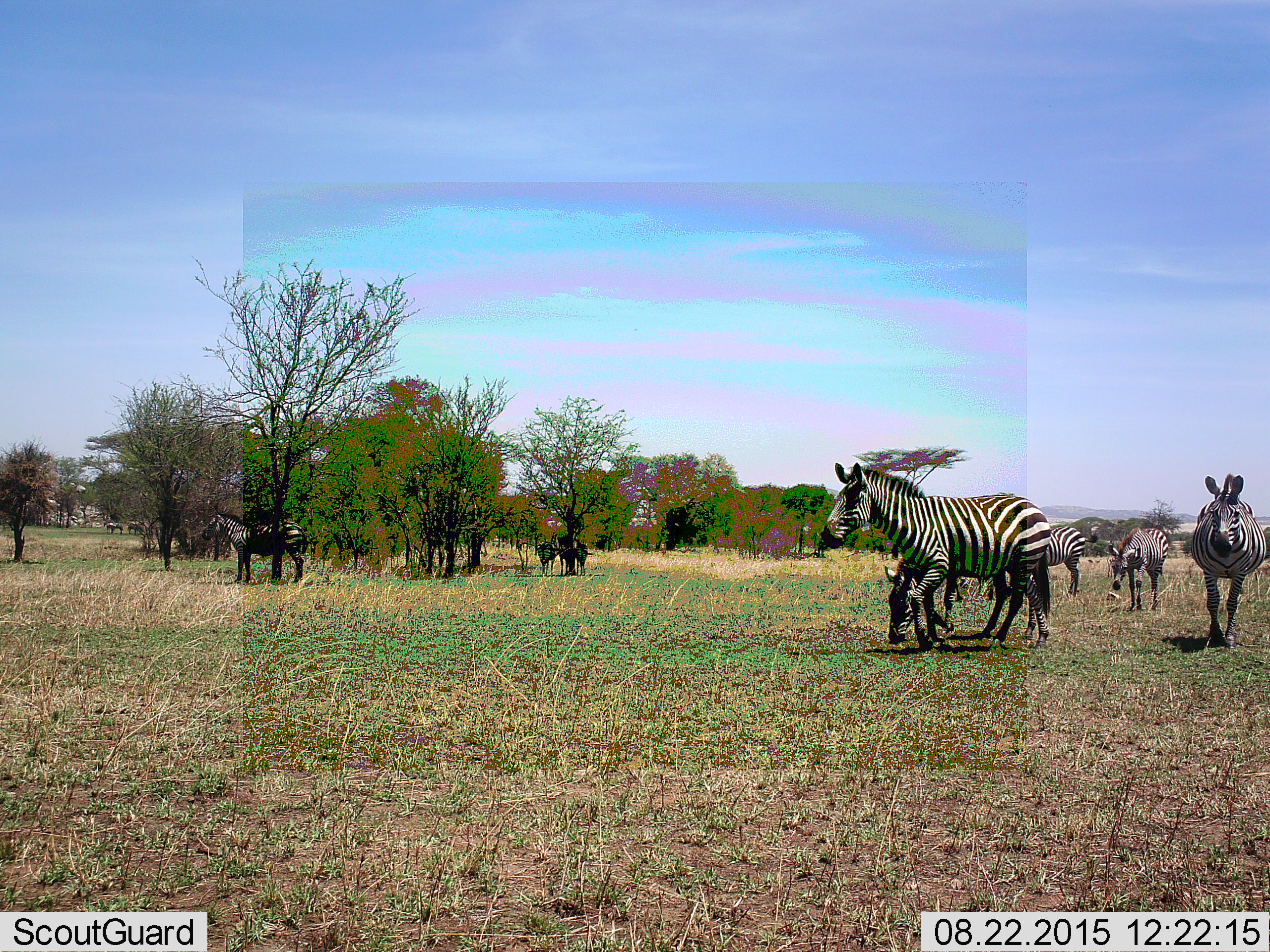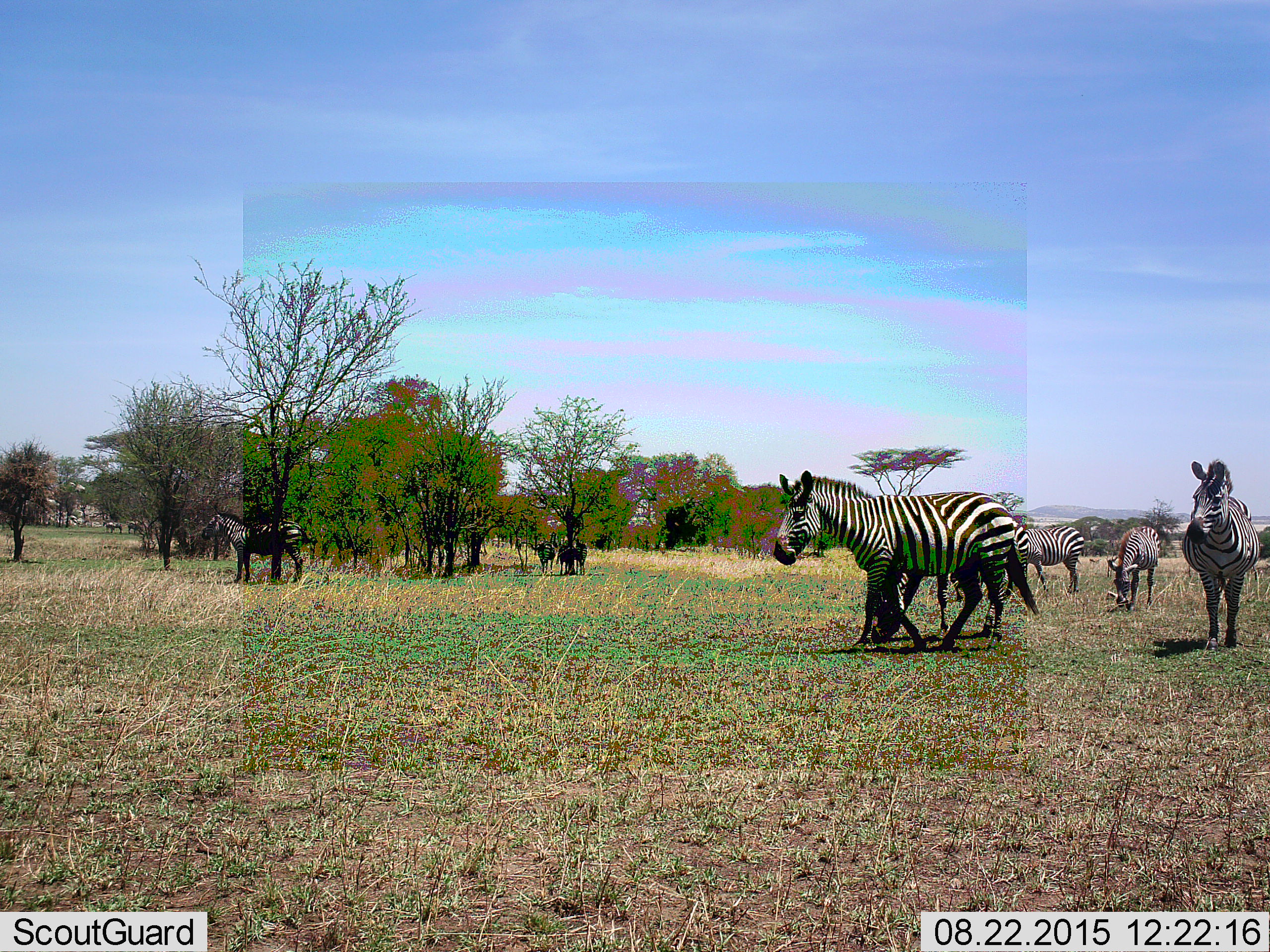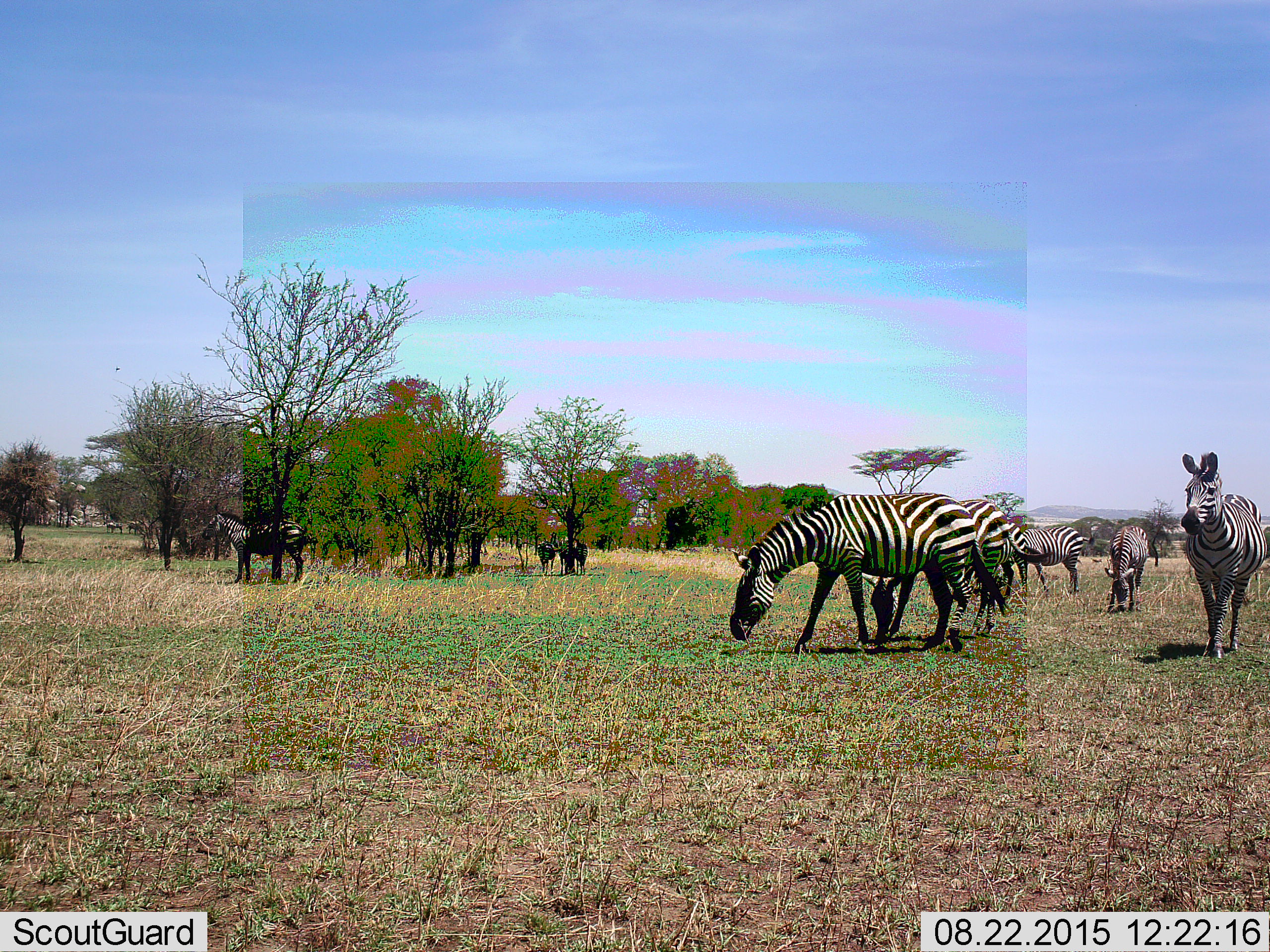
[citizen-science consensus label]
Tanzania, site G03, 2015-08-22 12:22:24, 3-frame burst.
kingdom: Animalia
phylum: Chordata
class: Mammalia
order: Perissodactyla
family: Equidae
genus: Equus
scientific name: Equus quagga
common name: plains zebra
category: zebra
Zebra (plains zebra) (Equus quagga), count 10. Behavior (volunteer vote fractions): standing 67%, resting 6%, moving 83%, interacting 6%. Young present (vote fraction): 22%. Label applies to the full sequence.